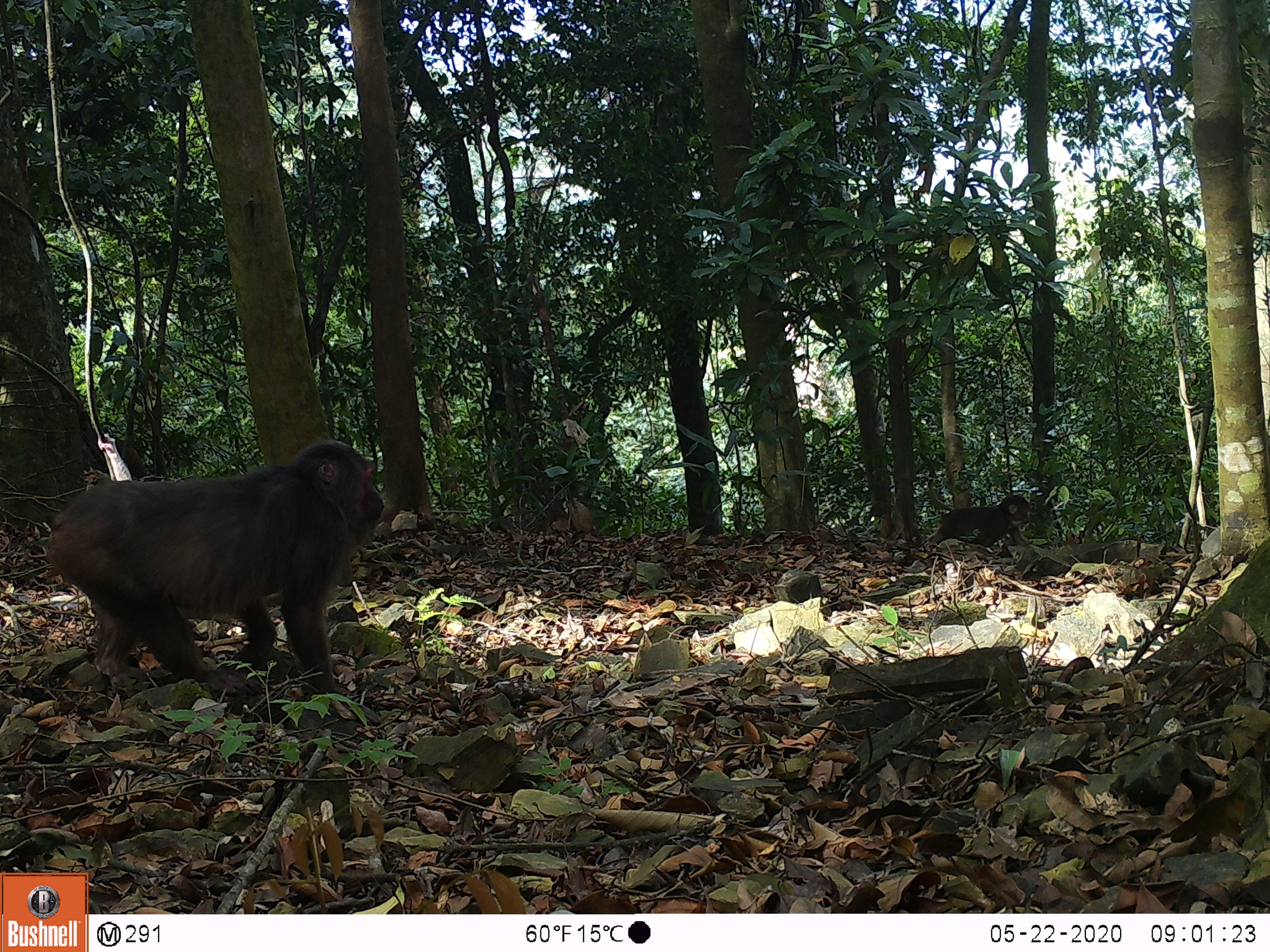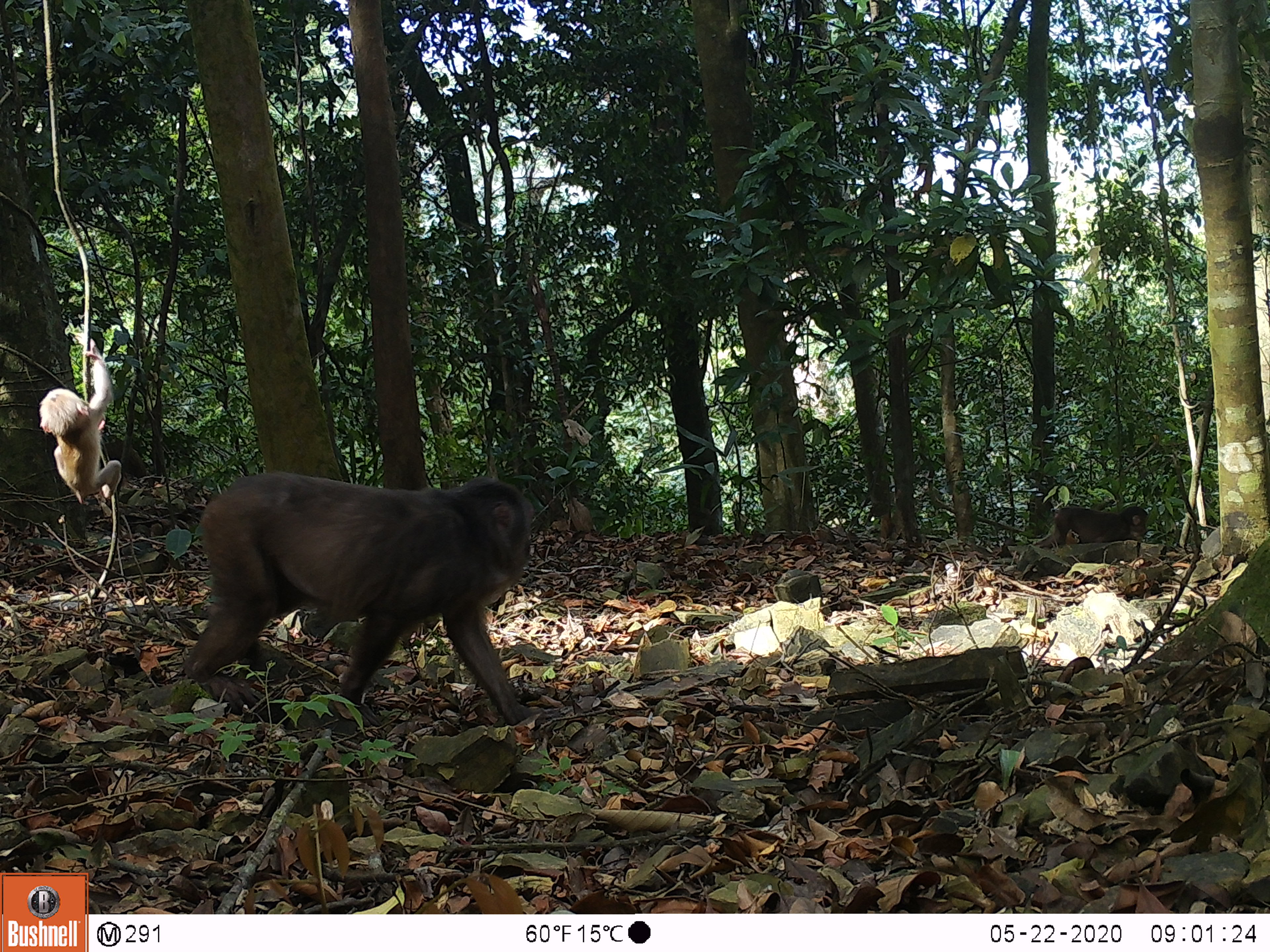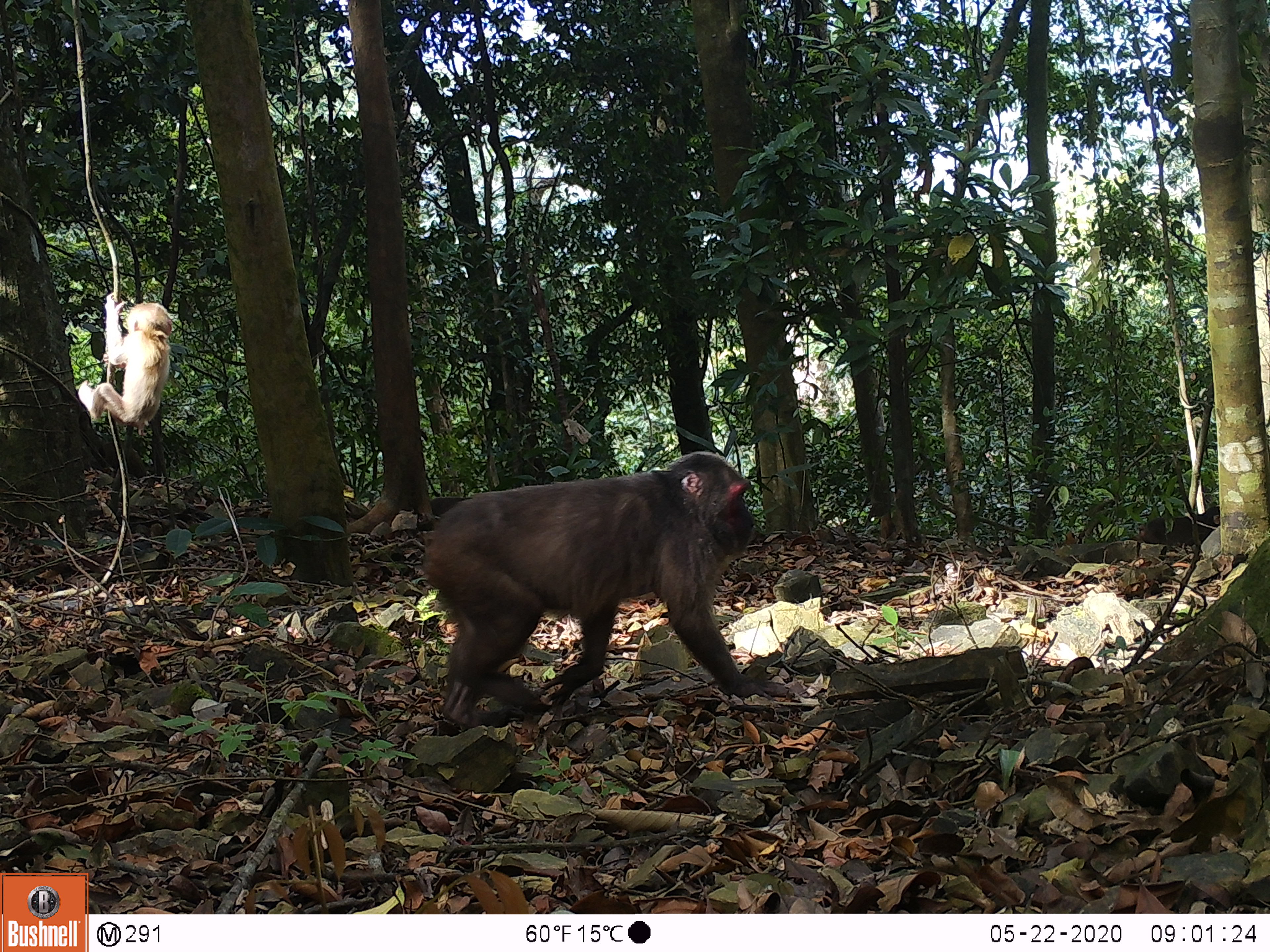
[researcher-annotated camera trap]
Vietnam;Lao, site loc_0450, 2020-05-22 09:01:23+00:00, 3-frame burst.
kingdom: Animalia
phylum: Chordata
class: Mammalia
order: Primates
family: Cercopithecidae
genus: Macaca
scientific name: Macaca arctoides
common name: stump-tailed macaque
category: stump tailed macaque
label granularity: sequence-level